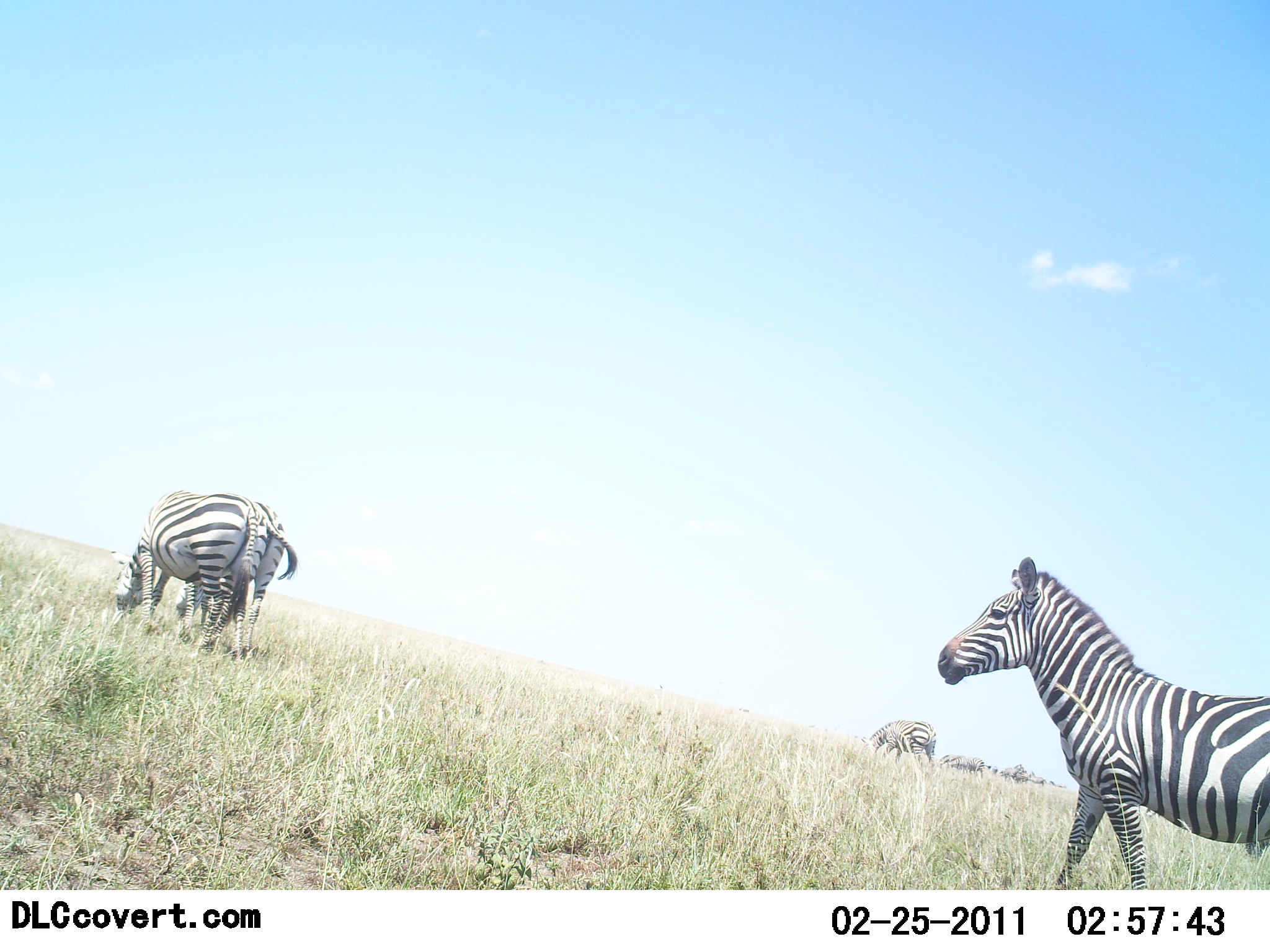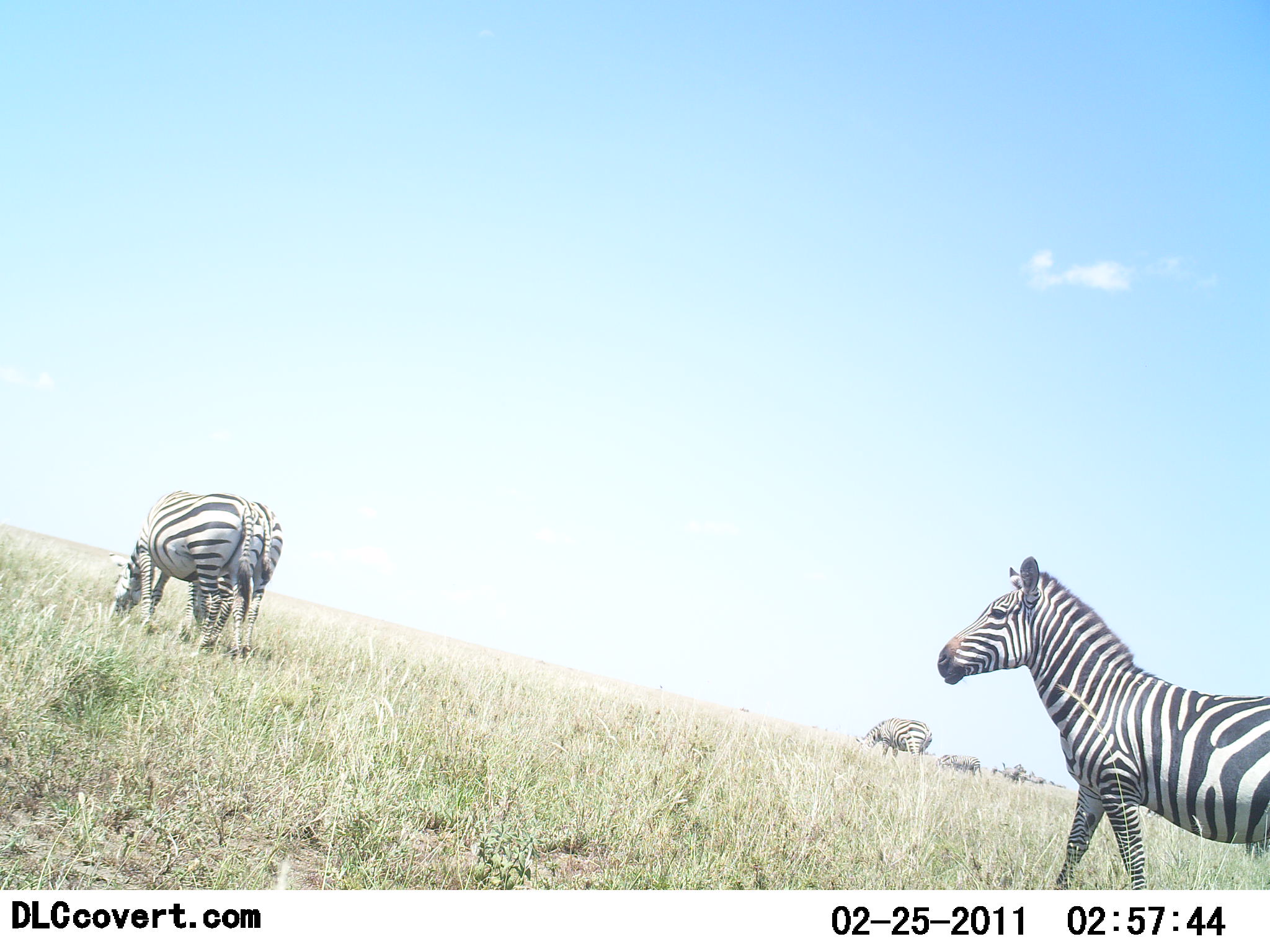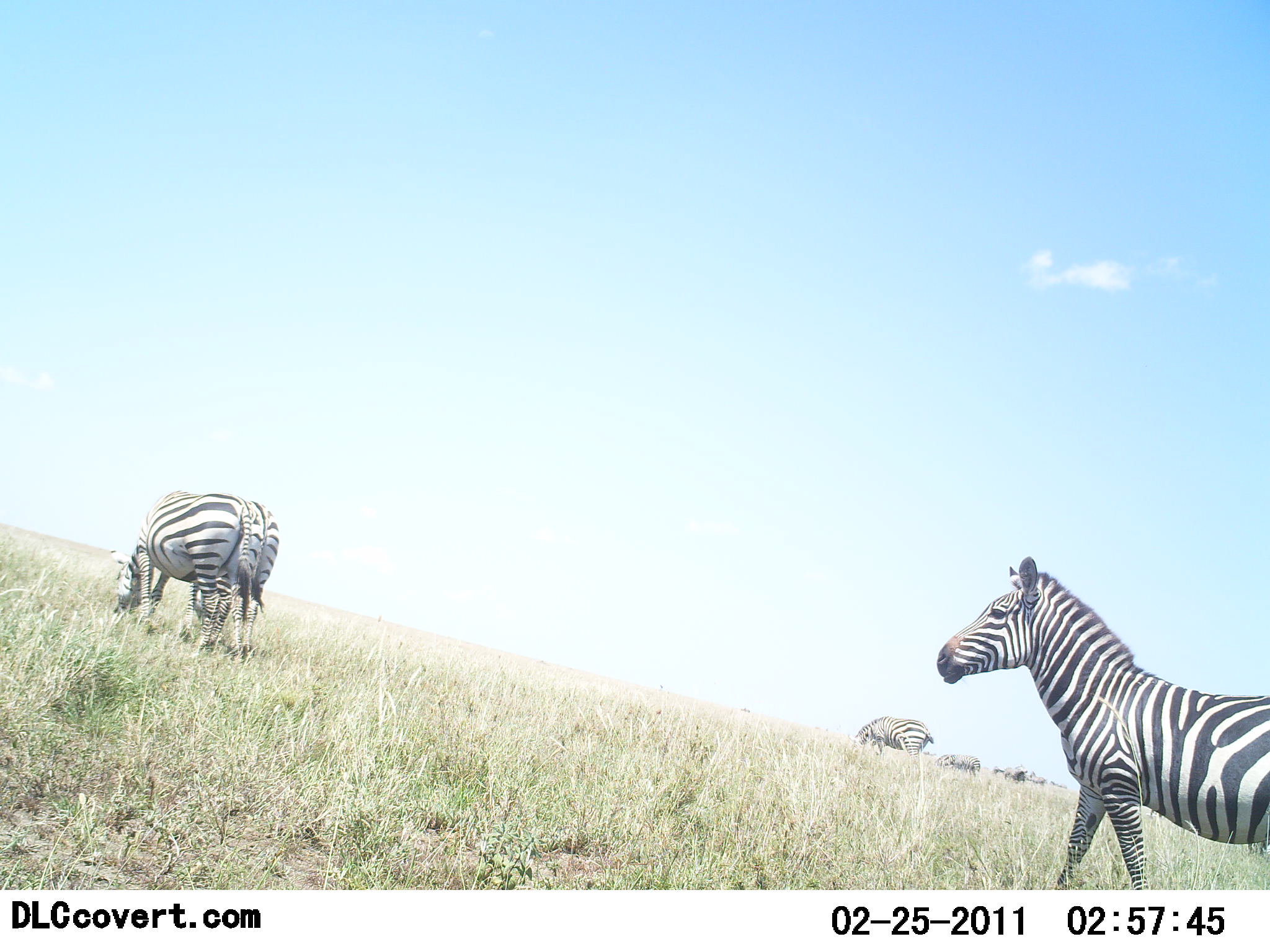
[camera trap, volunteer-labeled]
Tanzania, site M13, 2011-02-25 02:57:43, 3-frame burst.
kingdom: Animalia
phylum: Chordata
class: Mammalia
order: Perissodactyla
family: Equidae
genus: Equus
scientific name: Equus quagga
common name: plains zebra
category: zebra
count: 6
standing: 46%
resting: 0%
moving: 46%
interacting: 23%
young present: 0%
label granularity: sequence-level